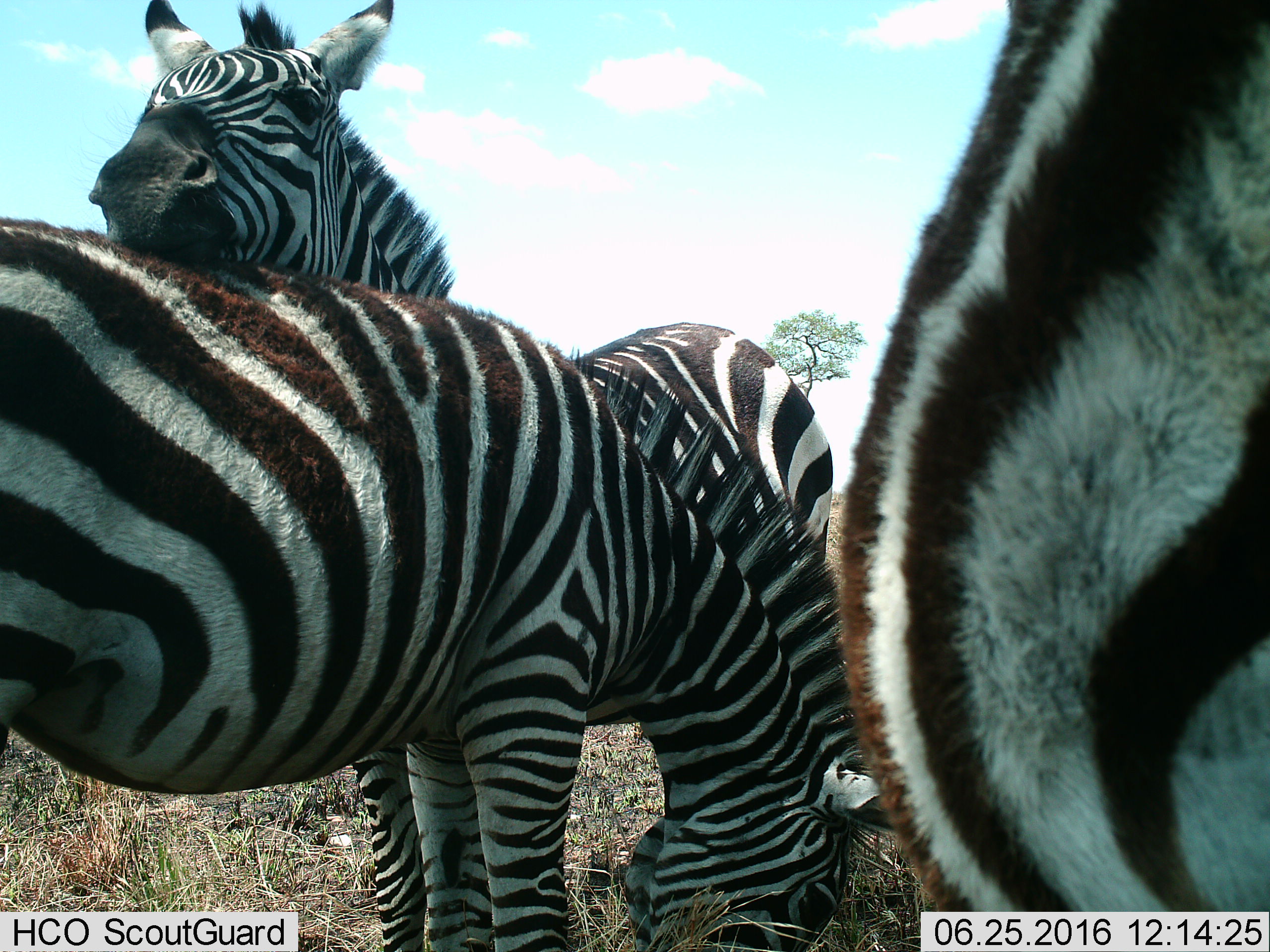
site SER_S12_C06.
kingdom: Animalia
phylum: Chordata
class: Mammalia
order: Perissodactyla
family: Equidae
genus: Equus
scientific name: Equus quagga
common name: plains zebra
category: zebraplains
Zebraplains (plains zebra) (Equus quagga), count 3. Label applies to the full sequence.